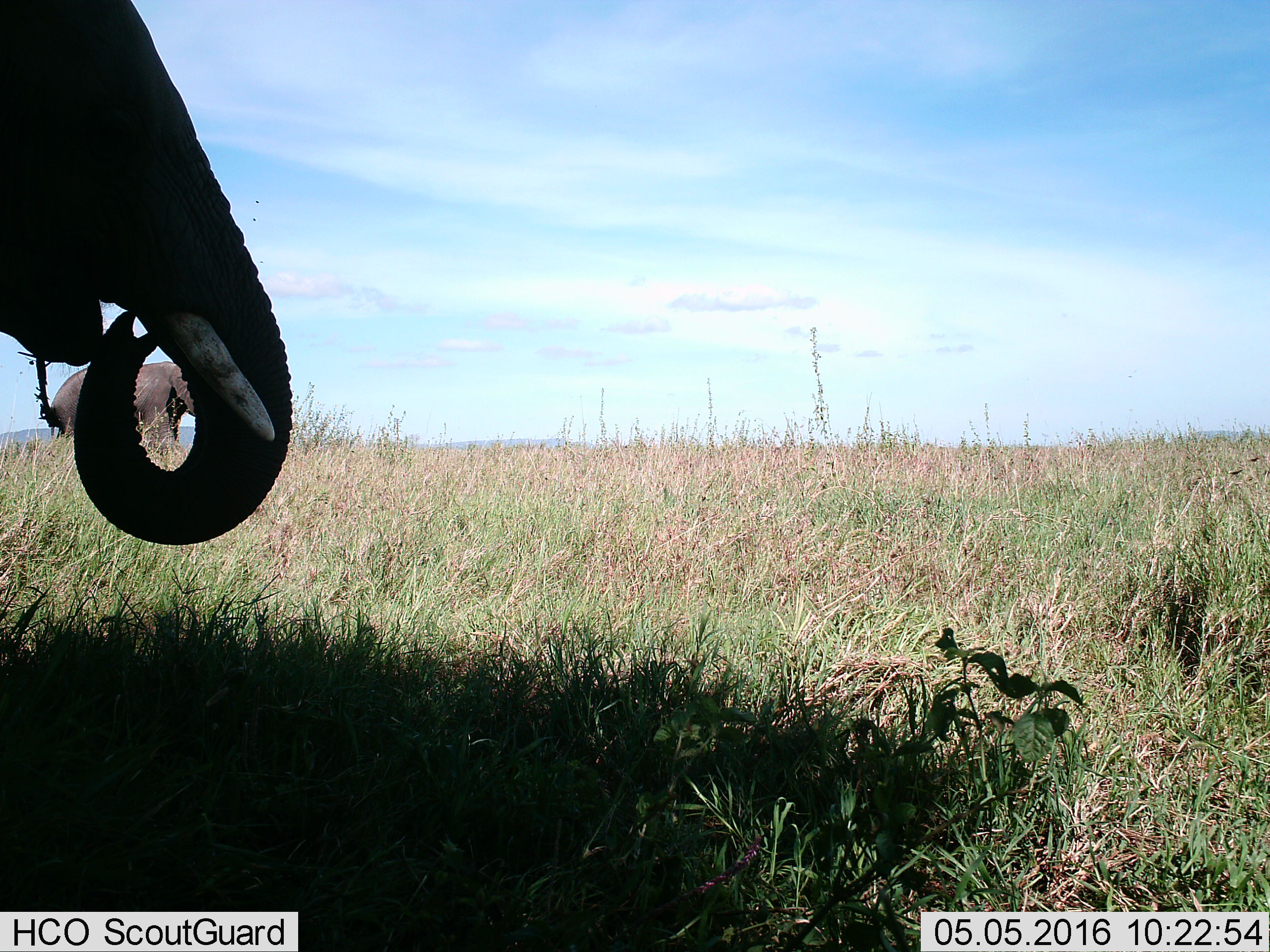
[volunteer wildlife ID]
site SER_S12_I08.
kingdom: Animalia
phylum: Chordata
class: Mammalia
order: Proboscidea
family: Elephantidae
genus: Loxodonta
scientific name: Loxodonta africana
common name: african bush elephant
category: elephant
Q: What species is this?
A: Elephant (african bush elephant) (Loxodonta africana).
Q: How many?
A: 2.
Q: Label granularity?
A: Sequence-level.